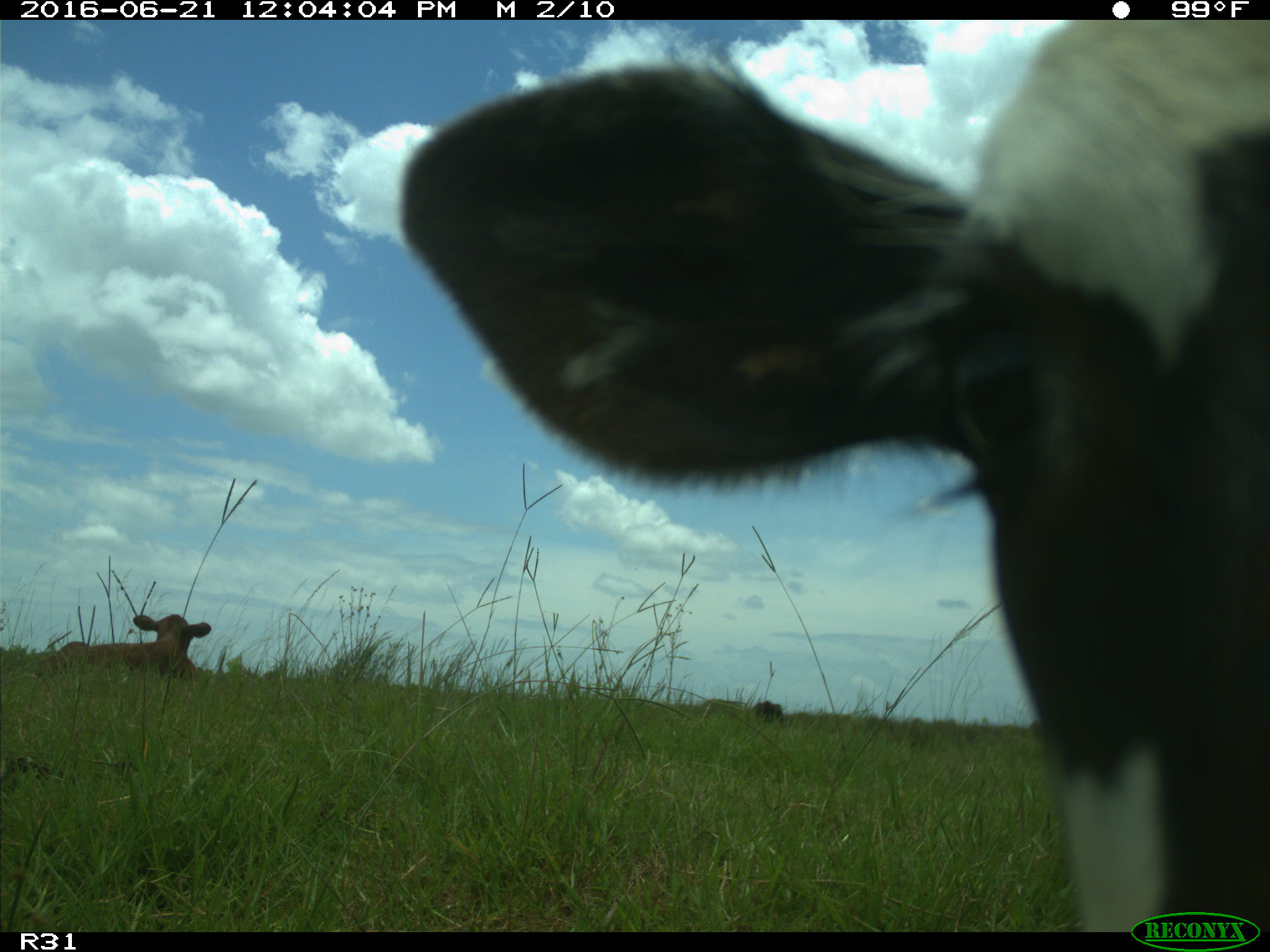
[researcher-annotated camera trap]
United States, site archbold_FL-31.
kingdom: Animalia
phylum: Chordata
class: Mammalia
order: Artiodactyla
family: Bovidae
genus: Bos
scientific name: Bos taurus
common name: domestic cow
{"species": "Bos taurus (domestic cow)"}